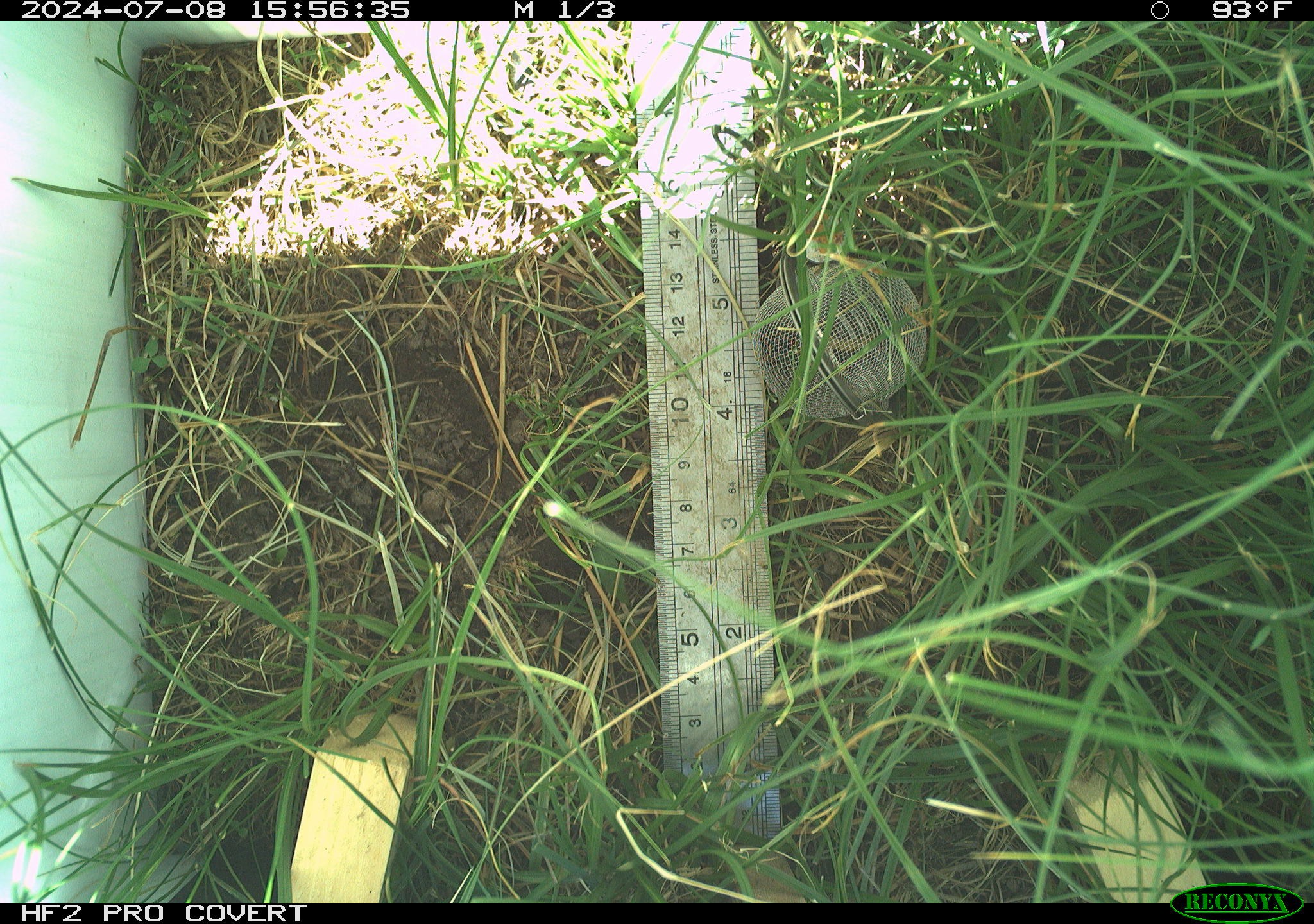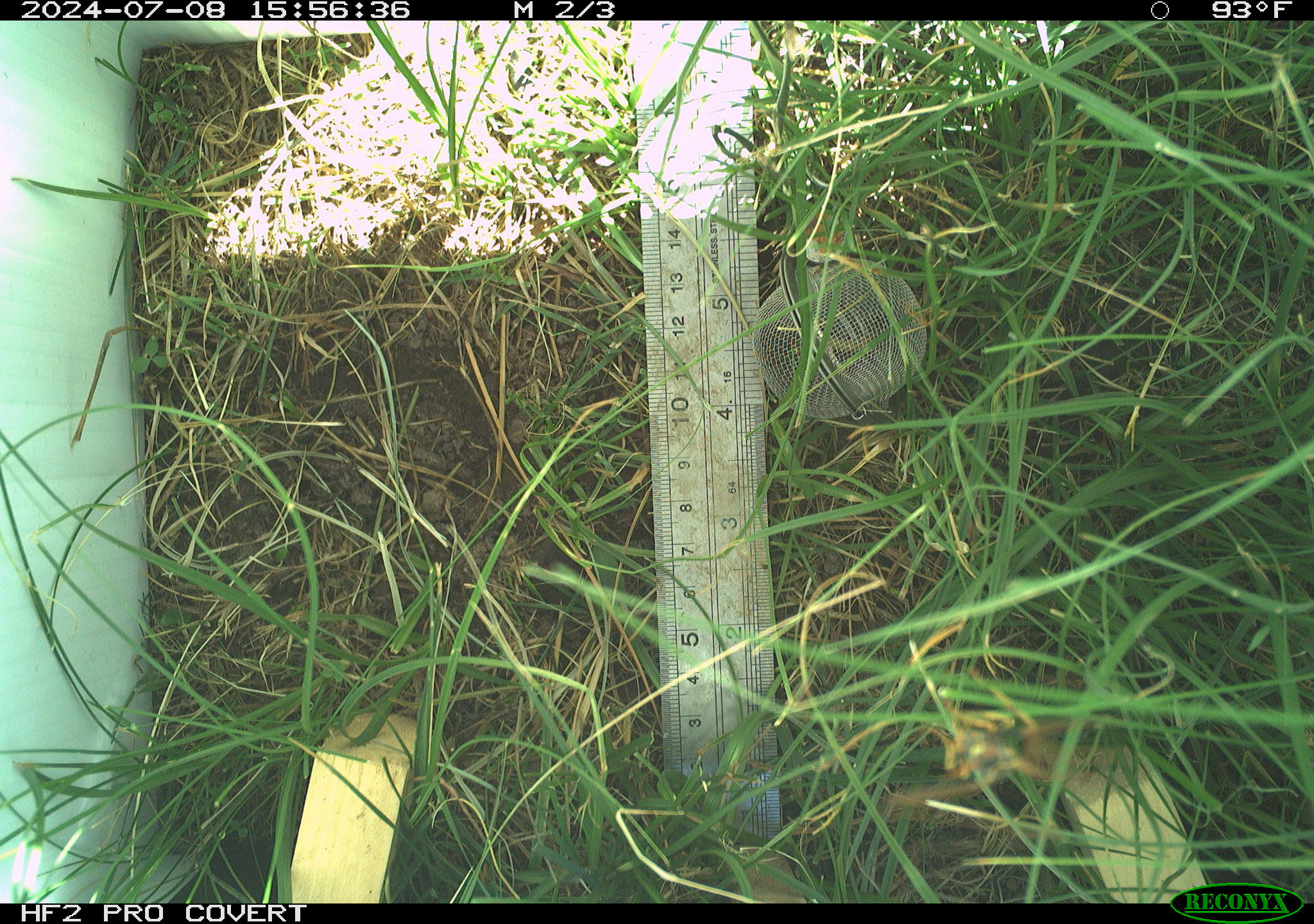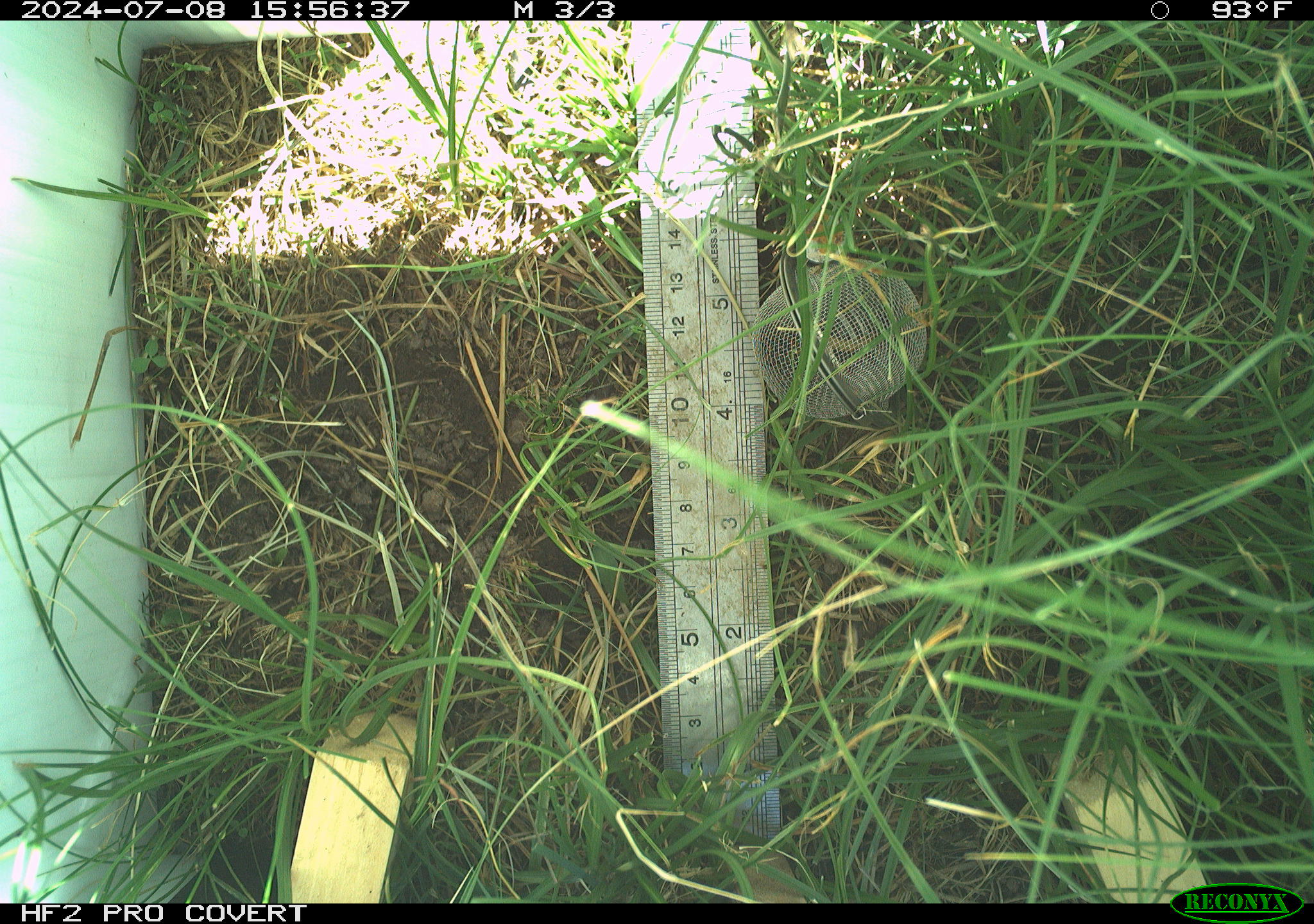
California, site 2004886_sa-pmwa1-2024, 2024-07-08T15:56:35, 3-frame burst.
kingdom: Animalia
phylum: Arthropoda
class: Insecta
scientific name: Insecta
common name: insect